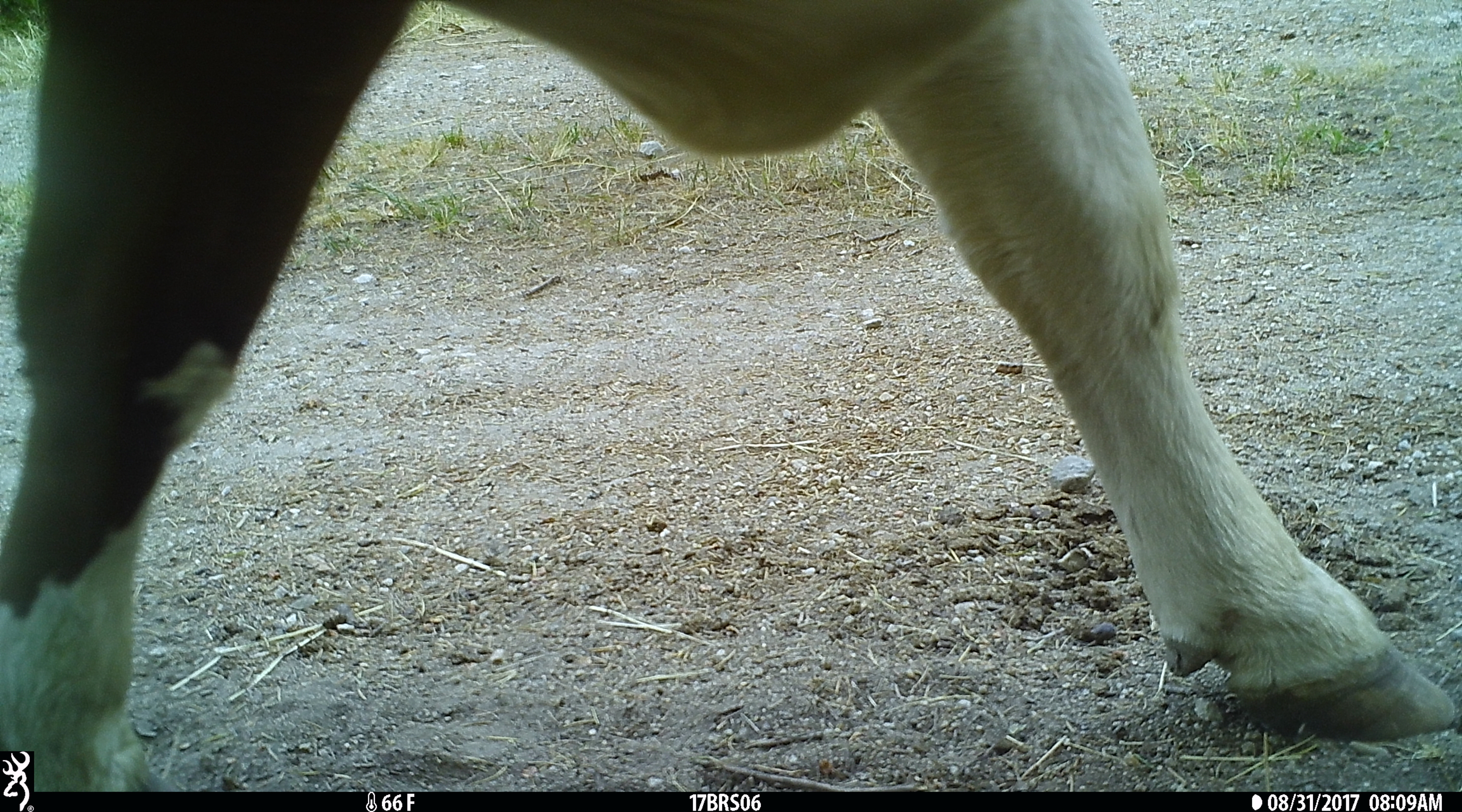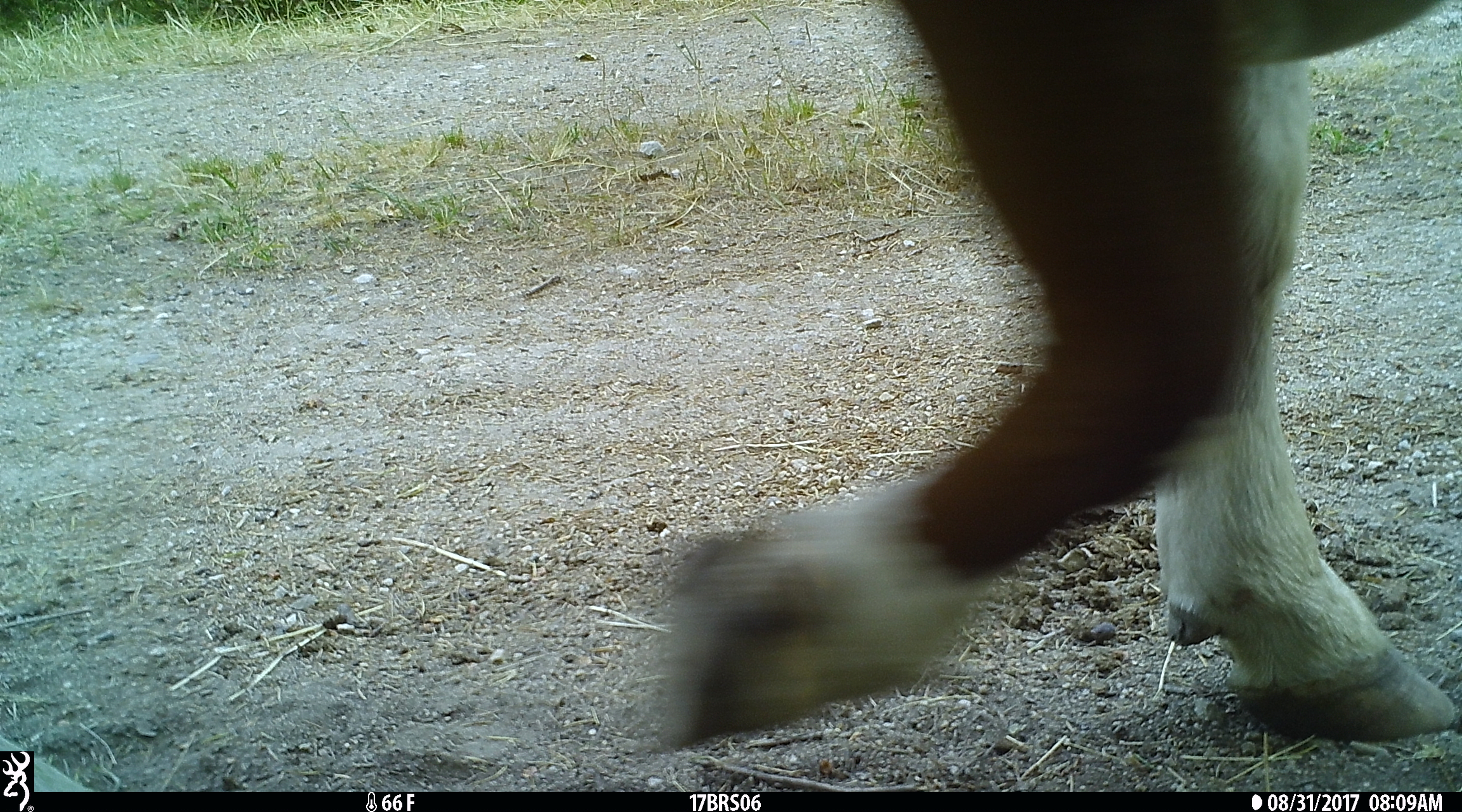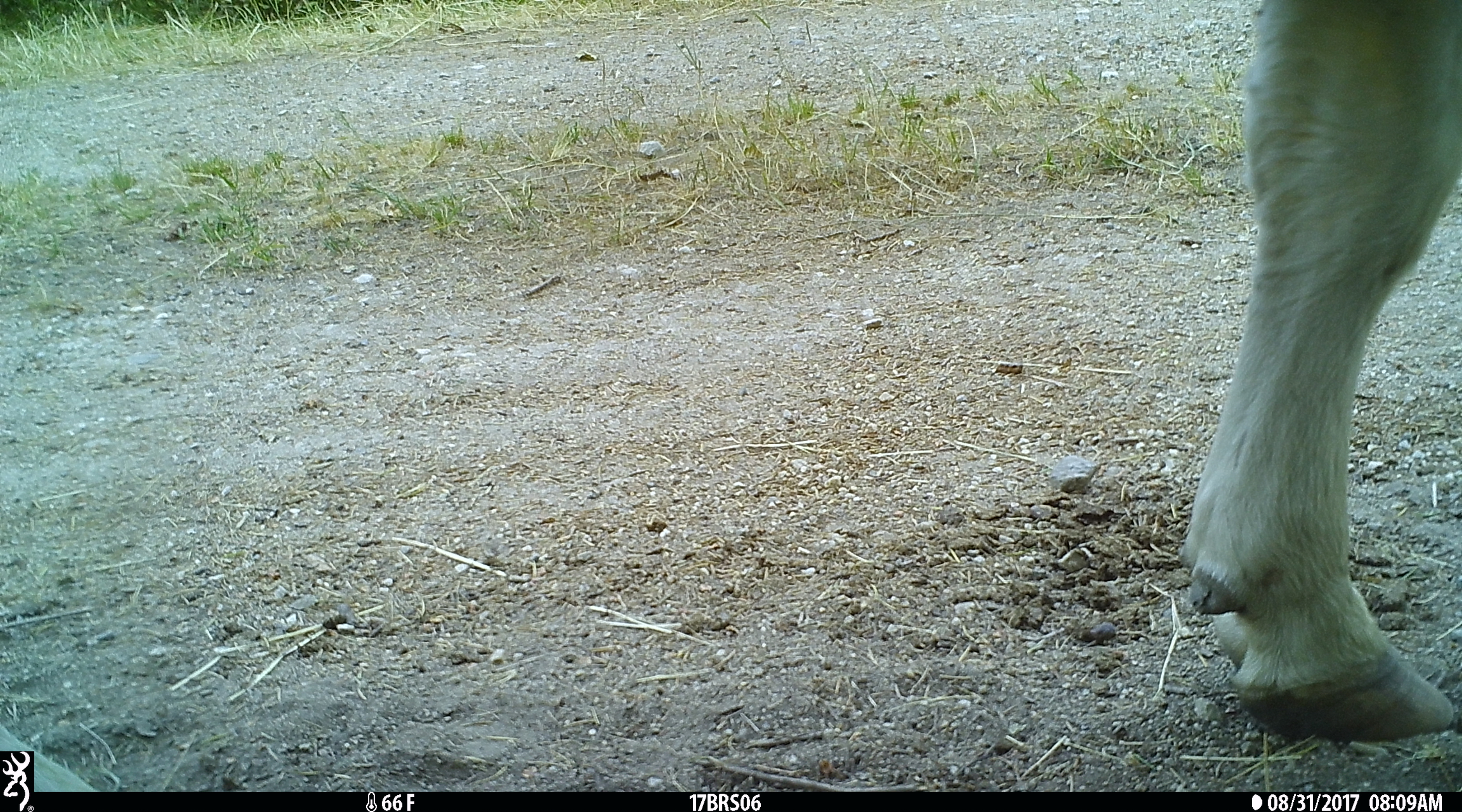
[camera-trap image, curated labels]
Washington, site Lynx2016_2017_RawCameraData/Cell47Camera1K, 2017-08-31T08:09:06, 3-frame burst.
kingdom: Animalia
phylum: Chordata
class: Mammalia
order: Artiodactyla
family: Bovidae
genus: Bos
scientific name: Bos taurus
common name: domestic cattle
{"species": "domestic cattle (Bos taurus)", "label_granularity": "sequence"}